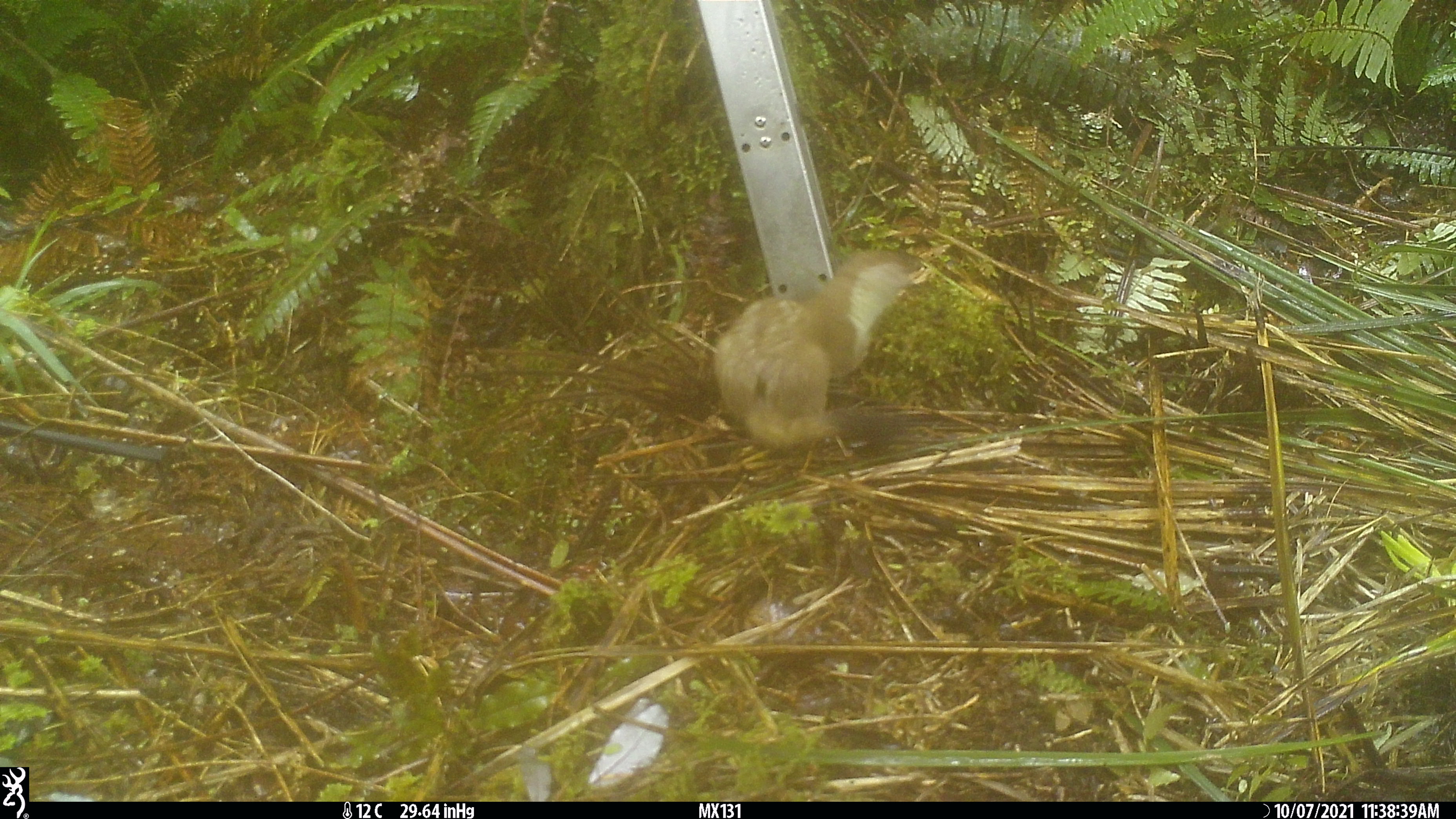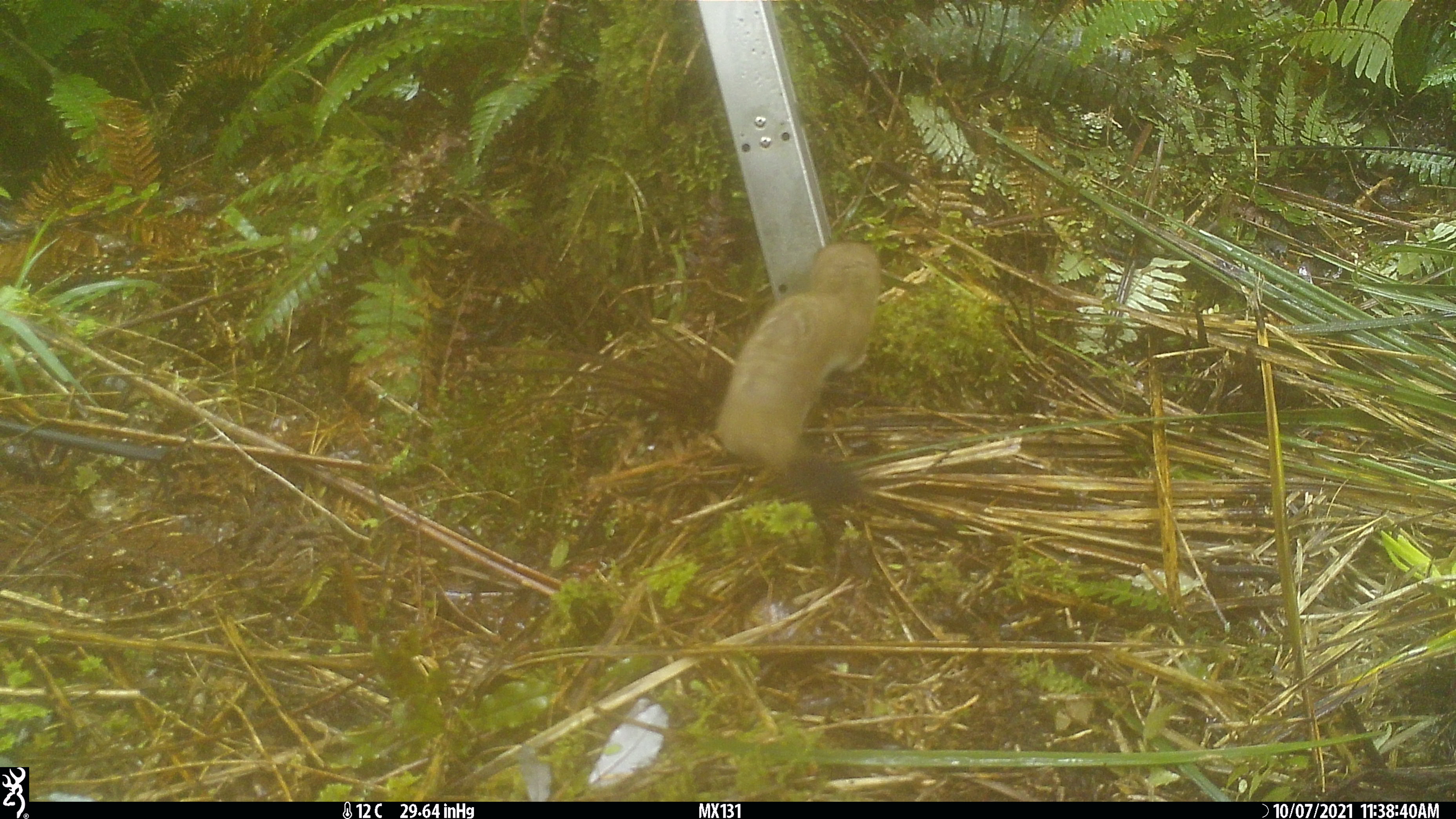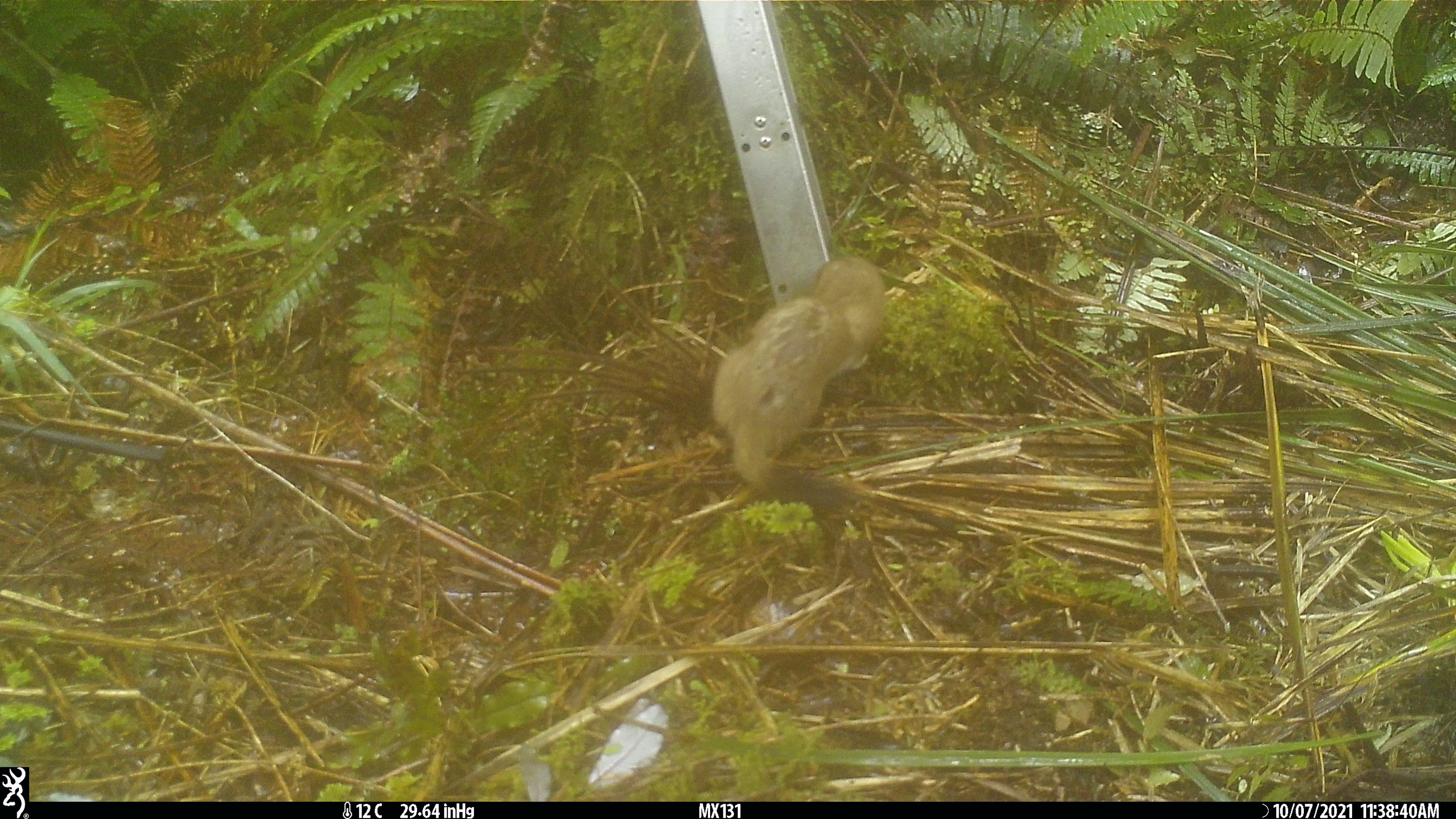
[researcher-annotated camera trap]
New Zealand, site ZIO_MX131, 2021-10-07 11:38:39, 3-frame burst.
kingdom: Animalia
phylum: Chordata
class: Mammalia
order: Carnivora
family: Mustelidae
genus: Mustela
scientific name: Mustela erminea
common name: stoat